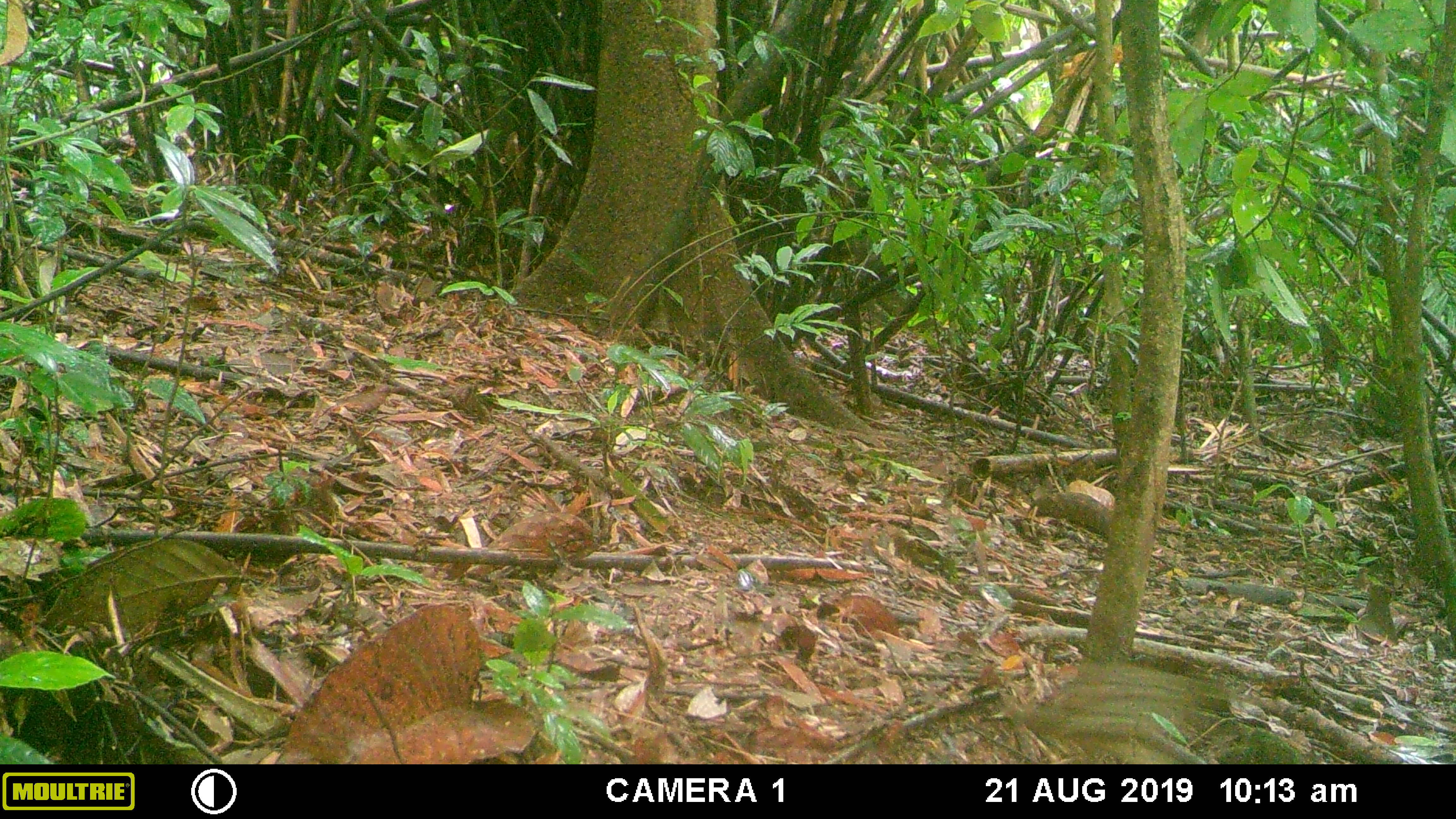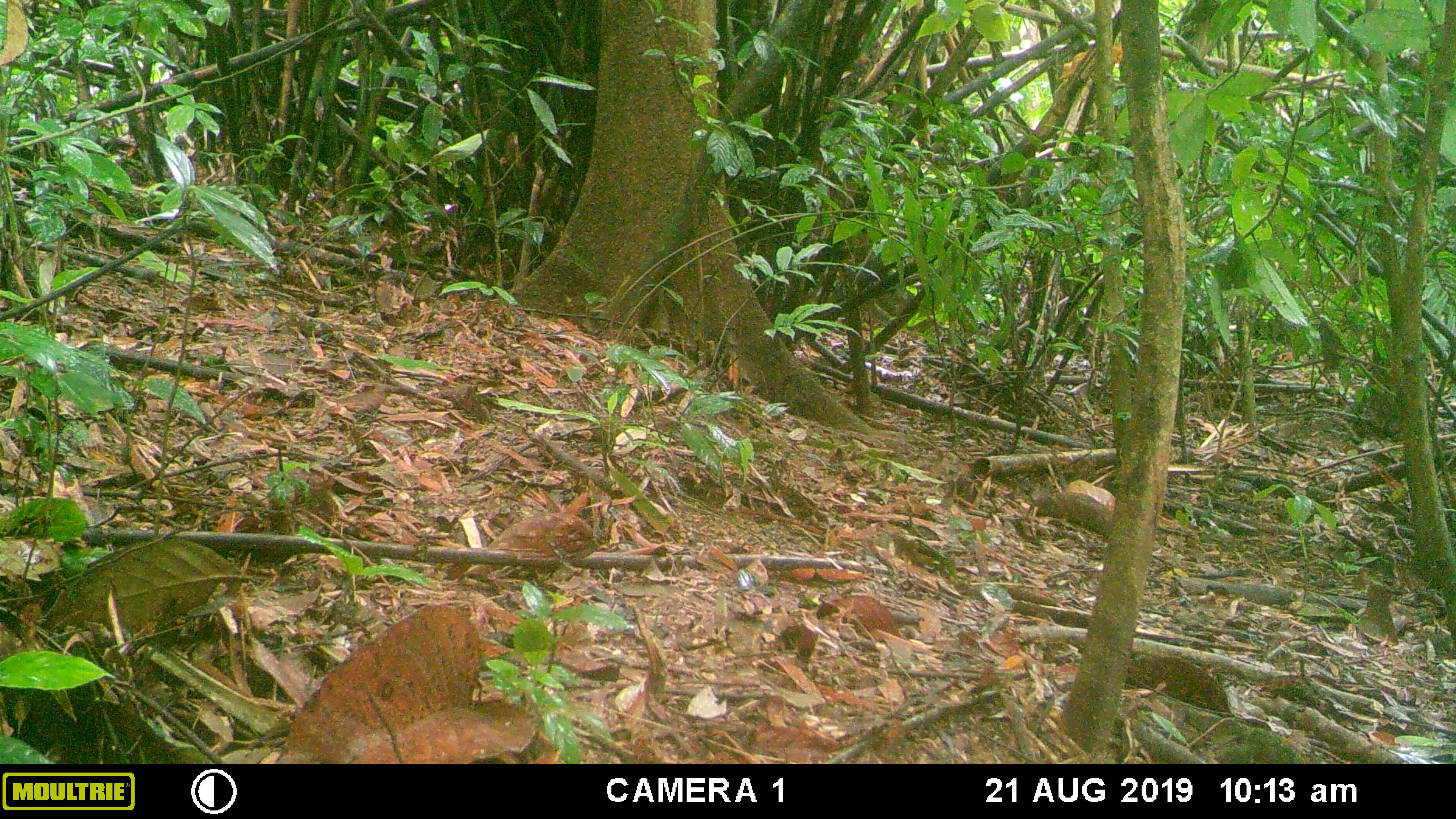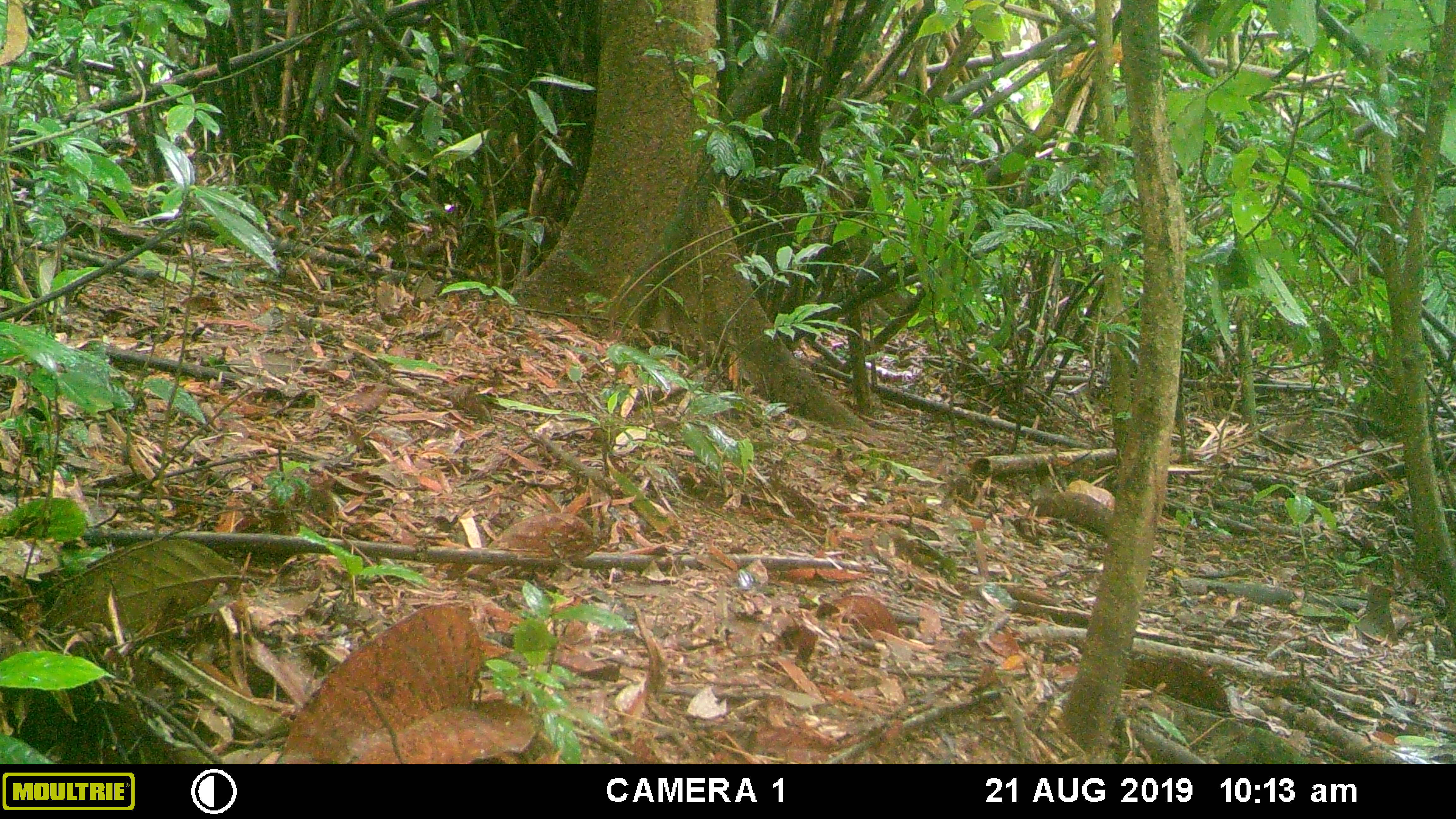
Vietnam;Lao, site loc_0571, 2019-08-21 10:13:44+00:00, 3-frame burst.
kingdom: Animalia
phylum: Chordata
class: Aves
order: Galliformes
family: Phasianidae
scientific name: Phasianidae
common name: partridge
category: unidentified partridge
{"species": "unidentified partridge (partridge) (Phasianidae)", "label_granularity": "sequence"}